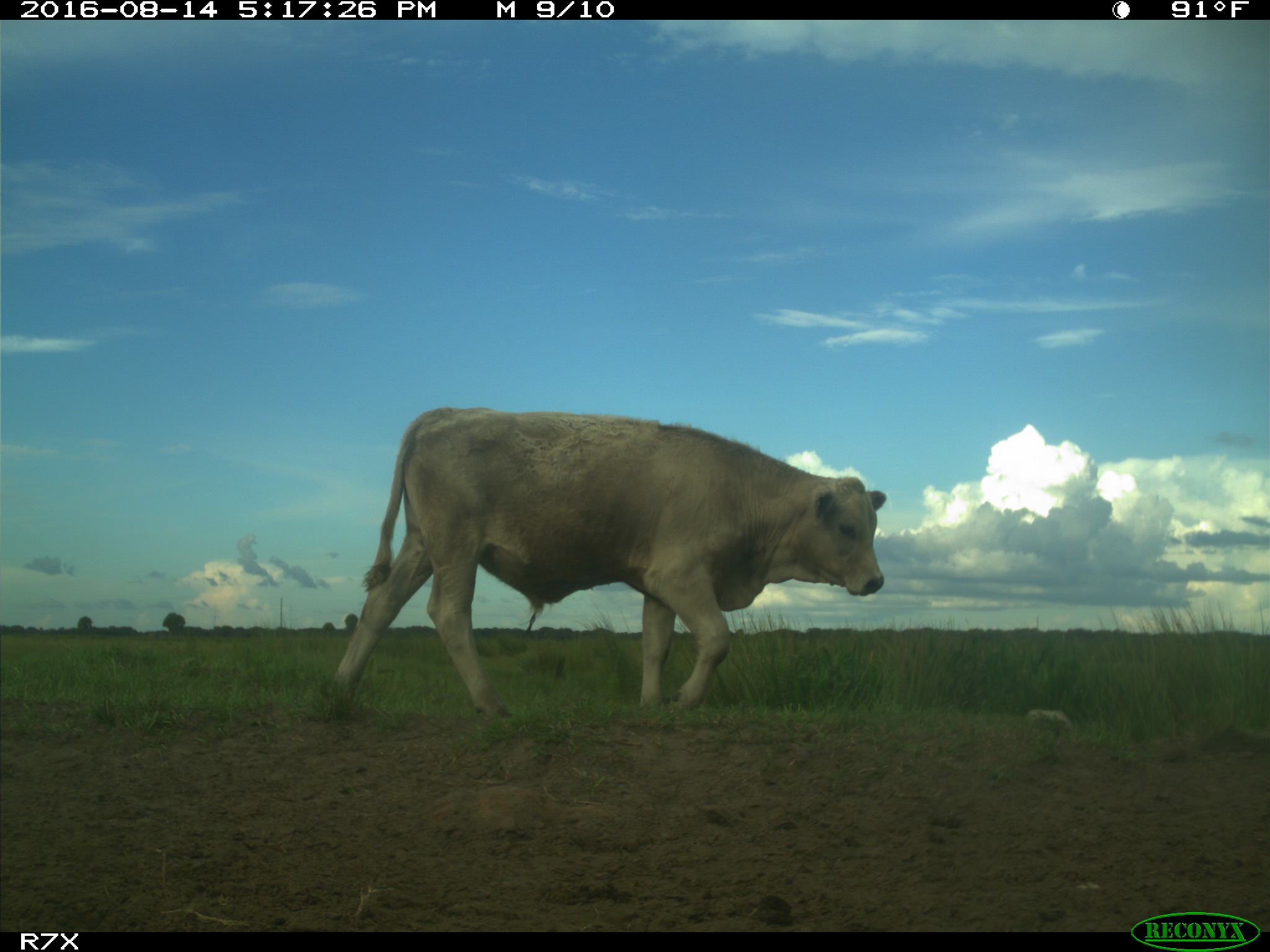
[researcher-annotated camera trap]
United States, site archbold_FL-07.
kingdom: Animalia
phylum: Chordata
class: Mammalia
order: Artiodactyla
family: Bovidae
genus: Bos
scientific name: Bos taurus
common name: domestic cow